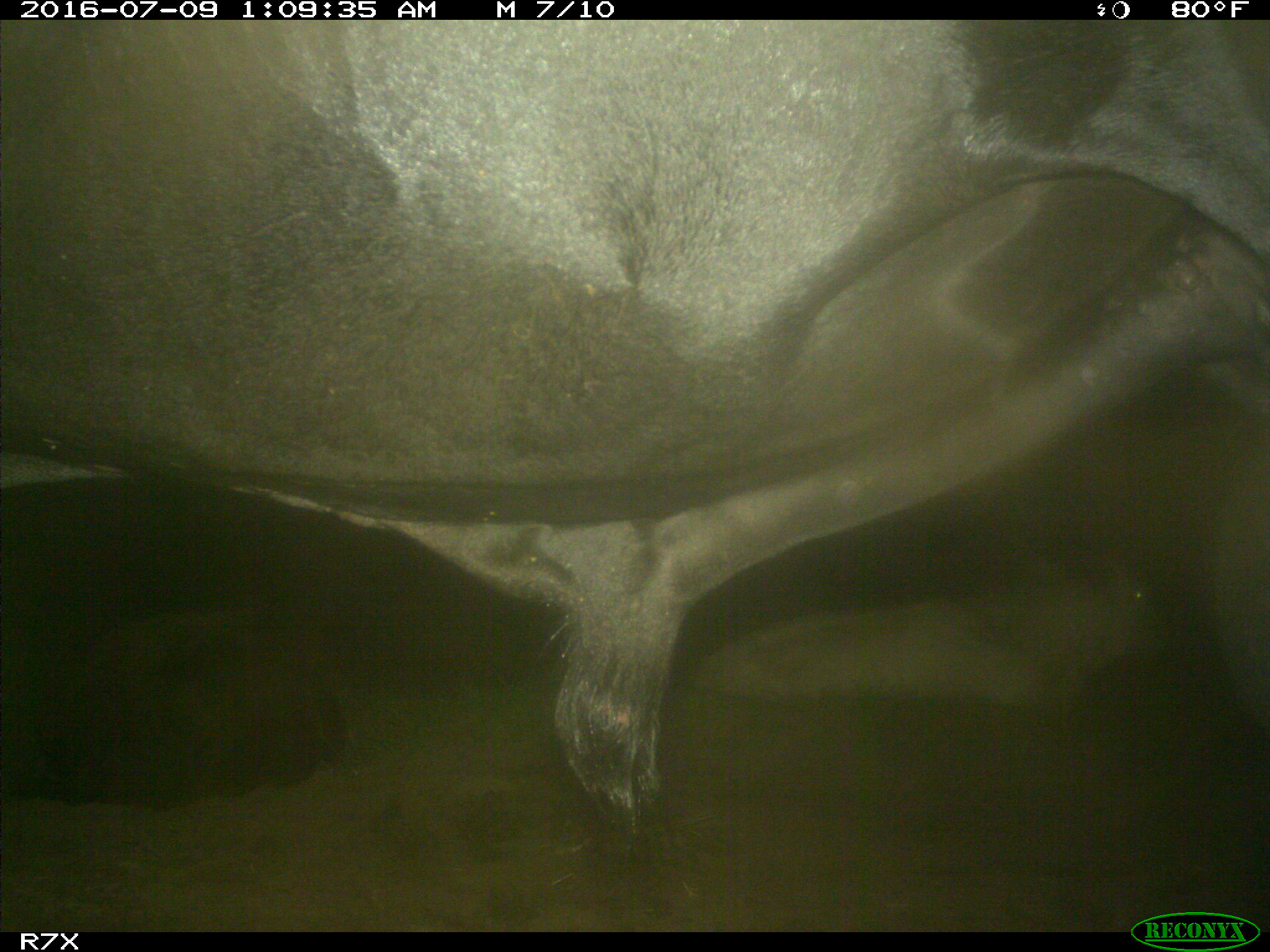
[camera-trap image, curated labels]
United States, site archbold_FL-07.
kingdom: Animalia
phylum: Chordata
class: Mammalia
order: Artiodactyla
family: Bovidae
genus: Bos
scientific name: Bos taurus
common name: domestic cow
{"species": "Bos taurus (domestic cow)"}